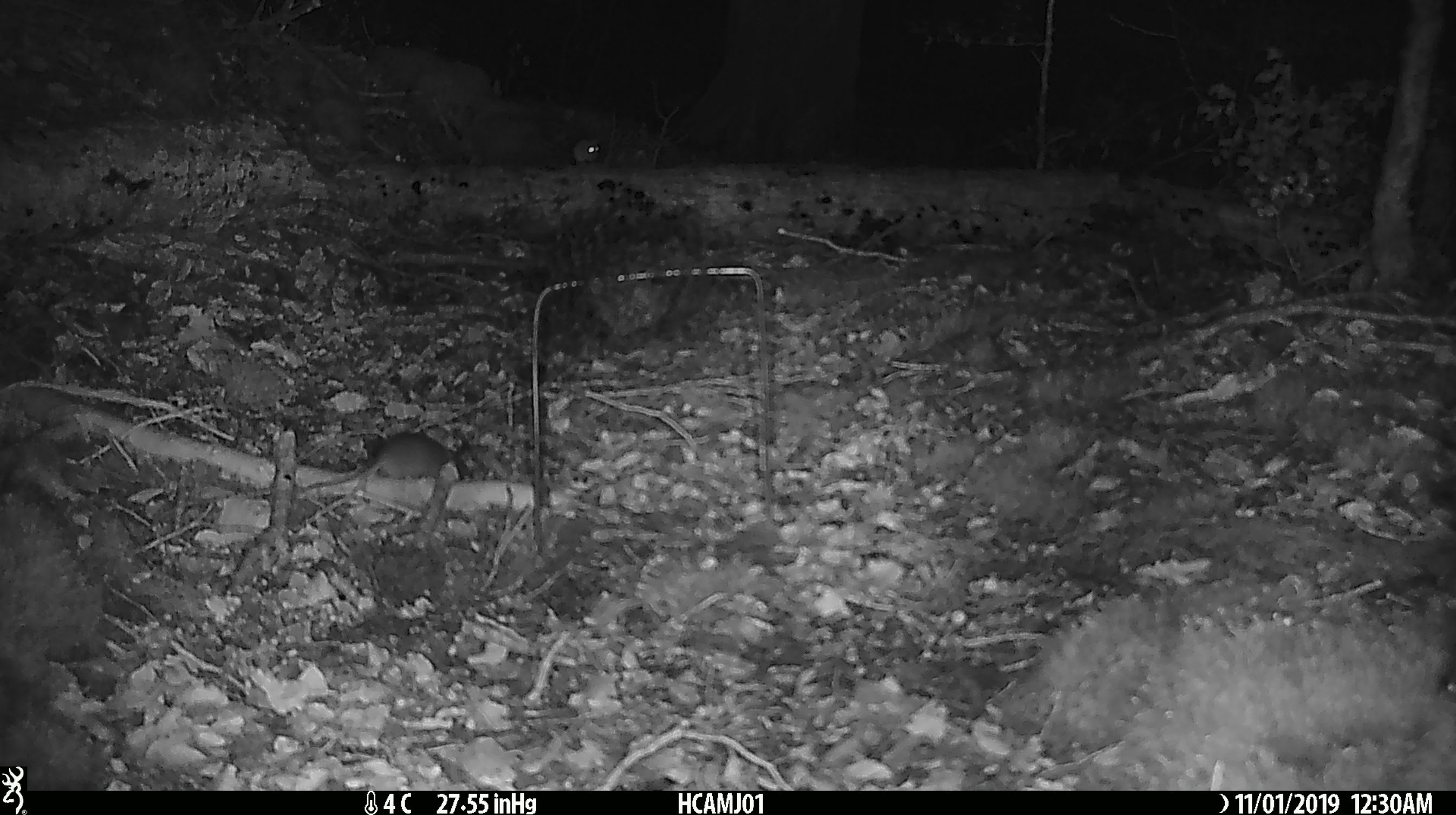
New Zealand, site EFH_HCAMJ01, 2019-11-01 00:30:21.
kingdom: Animalia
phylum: Chordata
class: Mammalia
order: Rodentia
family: Muridae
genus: Mus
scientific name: Mus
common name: mouse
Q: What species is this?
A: Mouse (Mus).